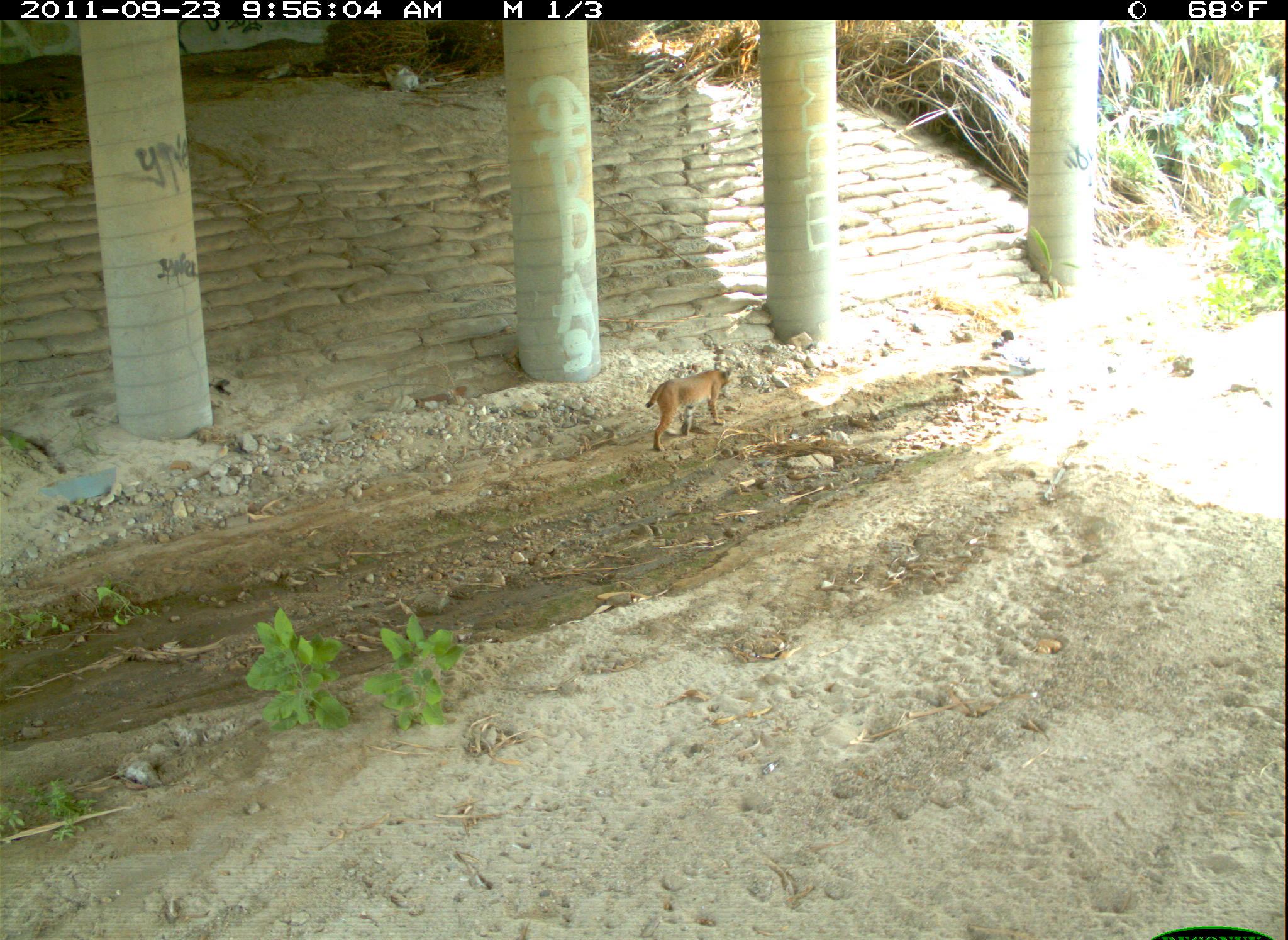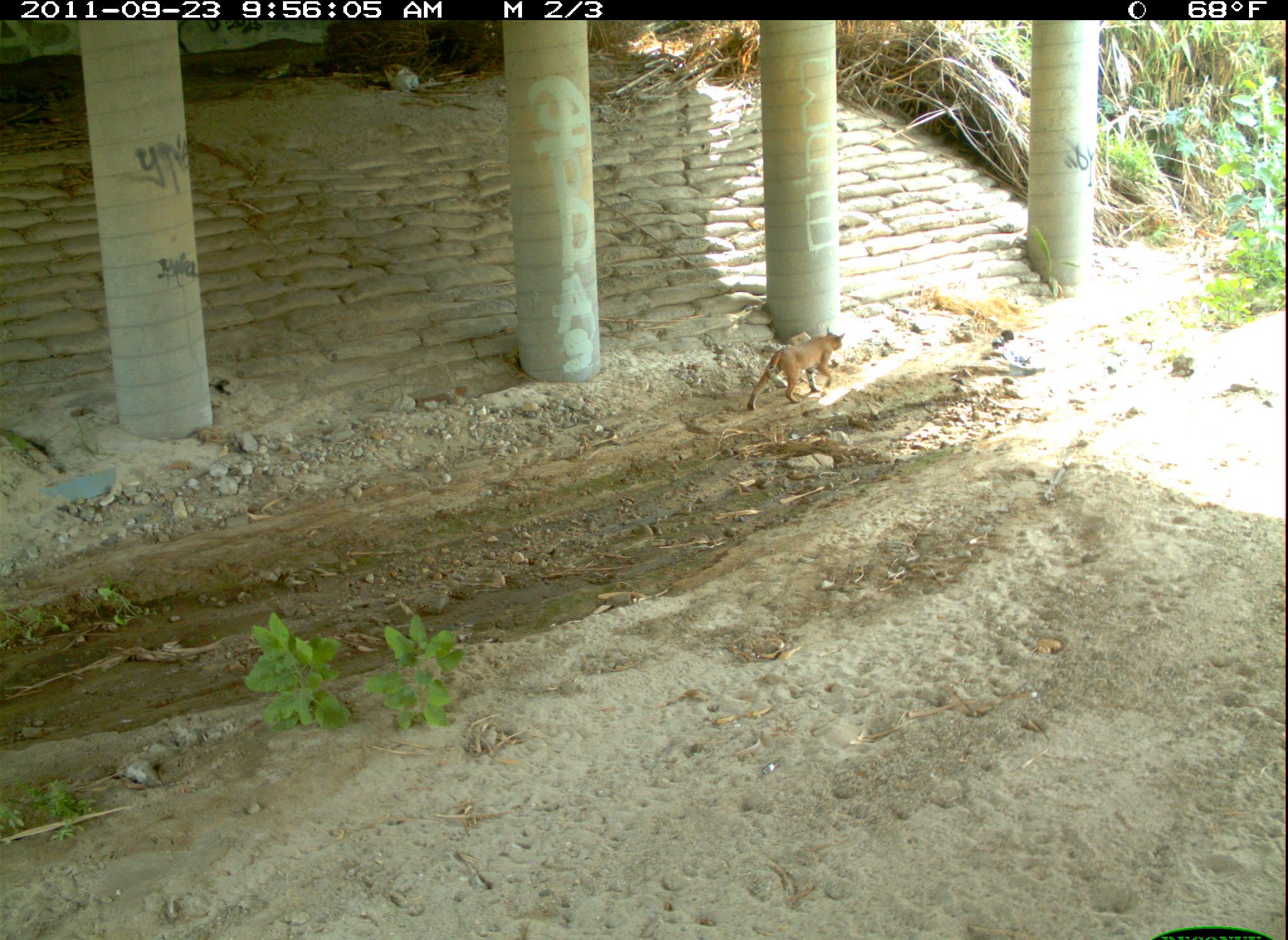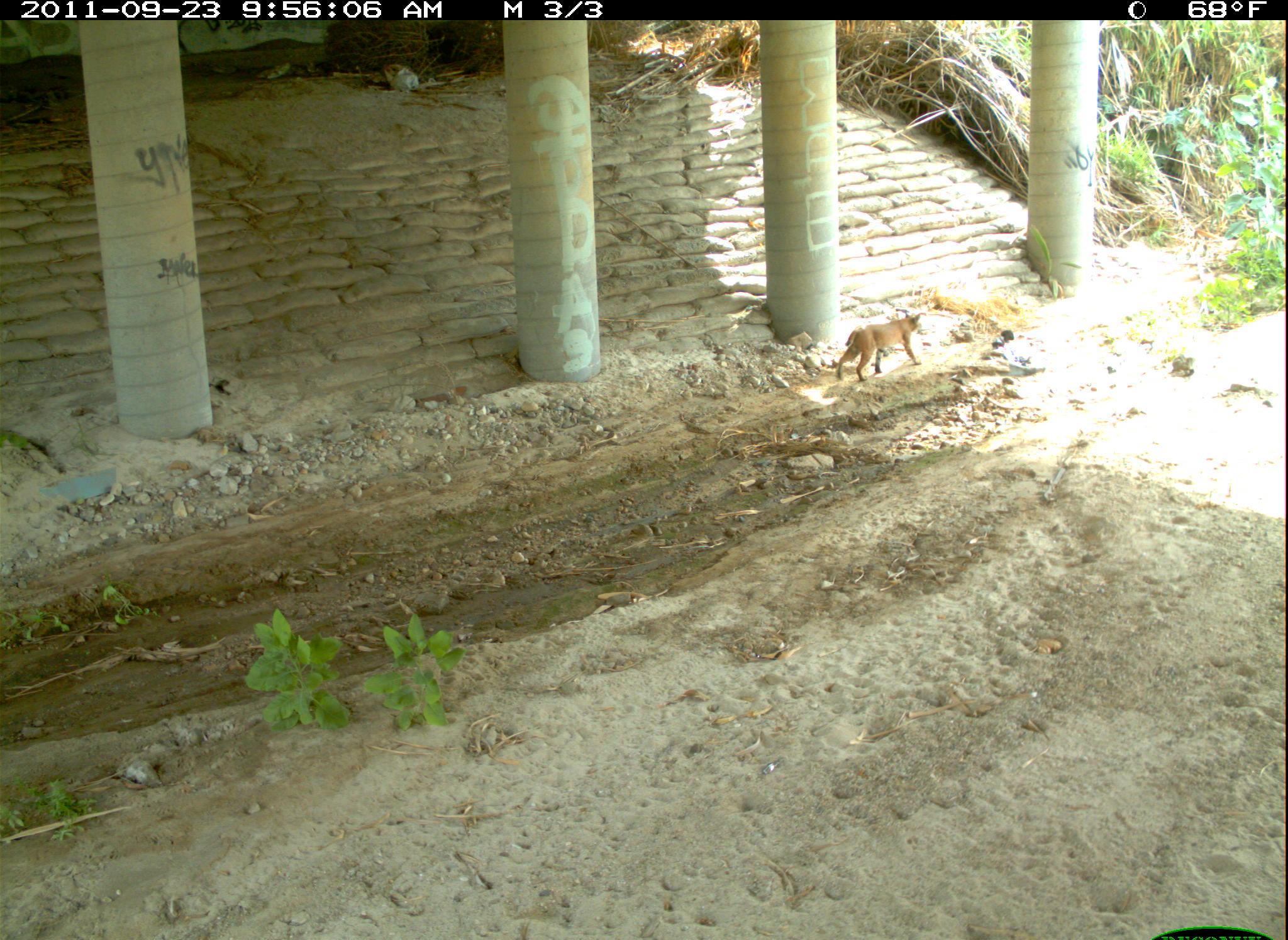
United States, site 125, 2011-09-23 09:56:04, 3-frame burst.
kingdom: Animalia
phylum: Chordata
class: Mammalia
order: Carnivora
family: Felidae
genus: Lynx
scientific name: Lynx rufus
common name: bobcat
Bobcat (Lynx rufus).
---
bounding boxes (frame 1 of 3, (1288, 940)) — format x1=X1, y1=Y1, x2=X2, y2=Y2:
bobcat: x1=640, y1=357, x2=738, y2=457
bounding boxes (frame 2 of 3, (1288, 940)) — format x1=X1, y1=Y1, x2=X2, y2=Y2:
bobcat: x1=741, y1=320, x2=855, y2=420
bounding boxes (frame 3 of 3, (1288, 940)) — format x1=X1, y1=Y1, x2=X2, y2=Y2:
bobcat: x1=825, y1=303, x2=932, y2=391